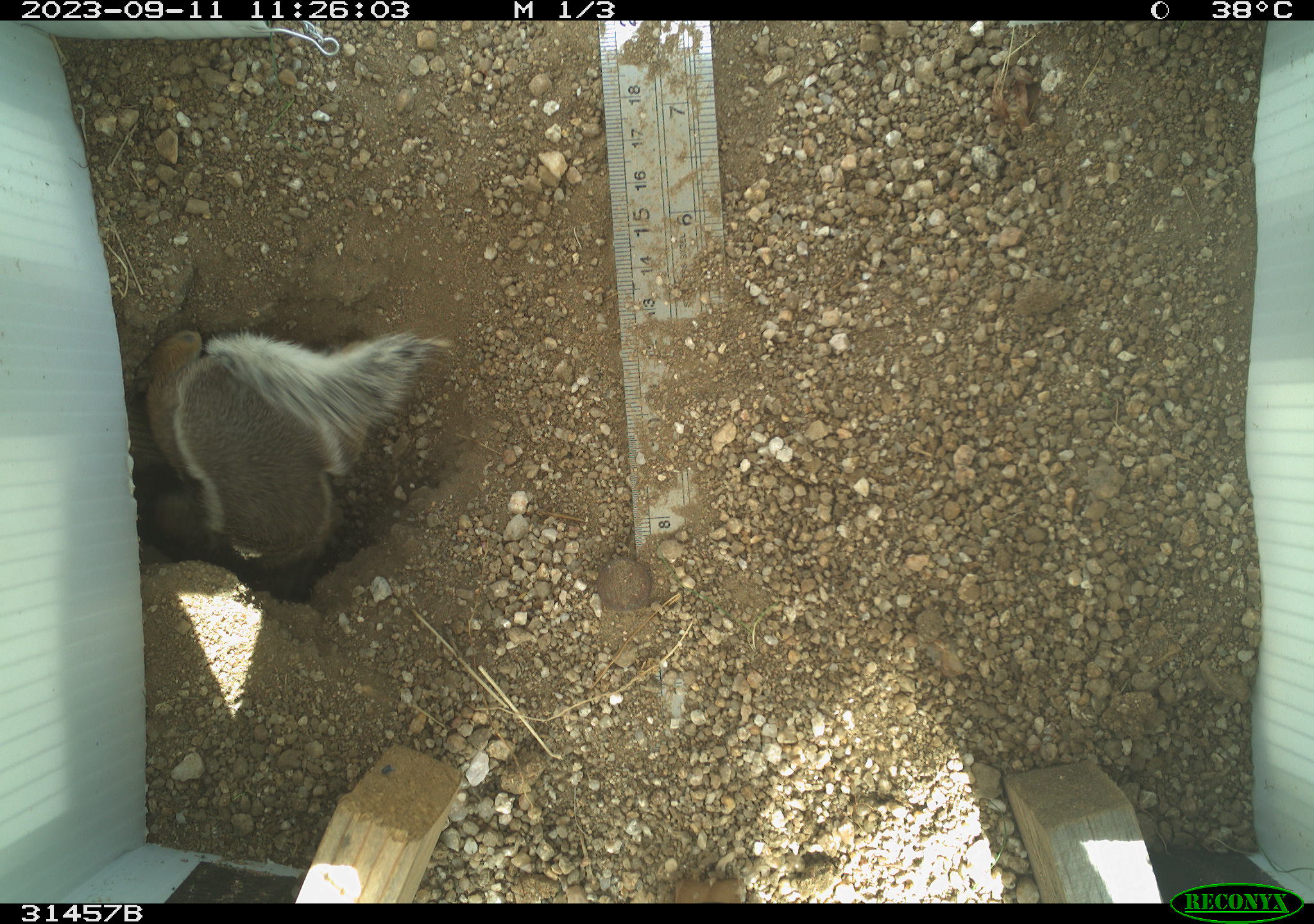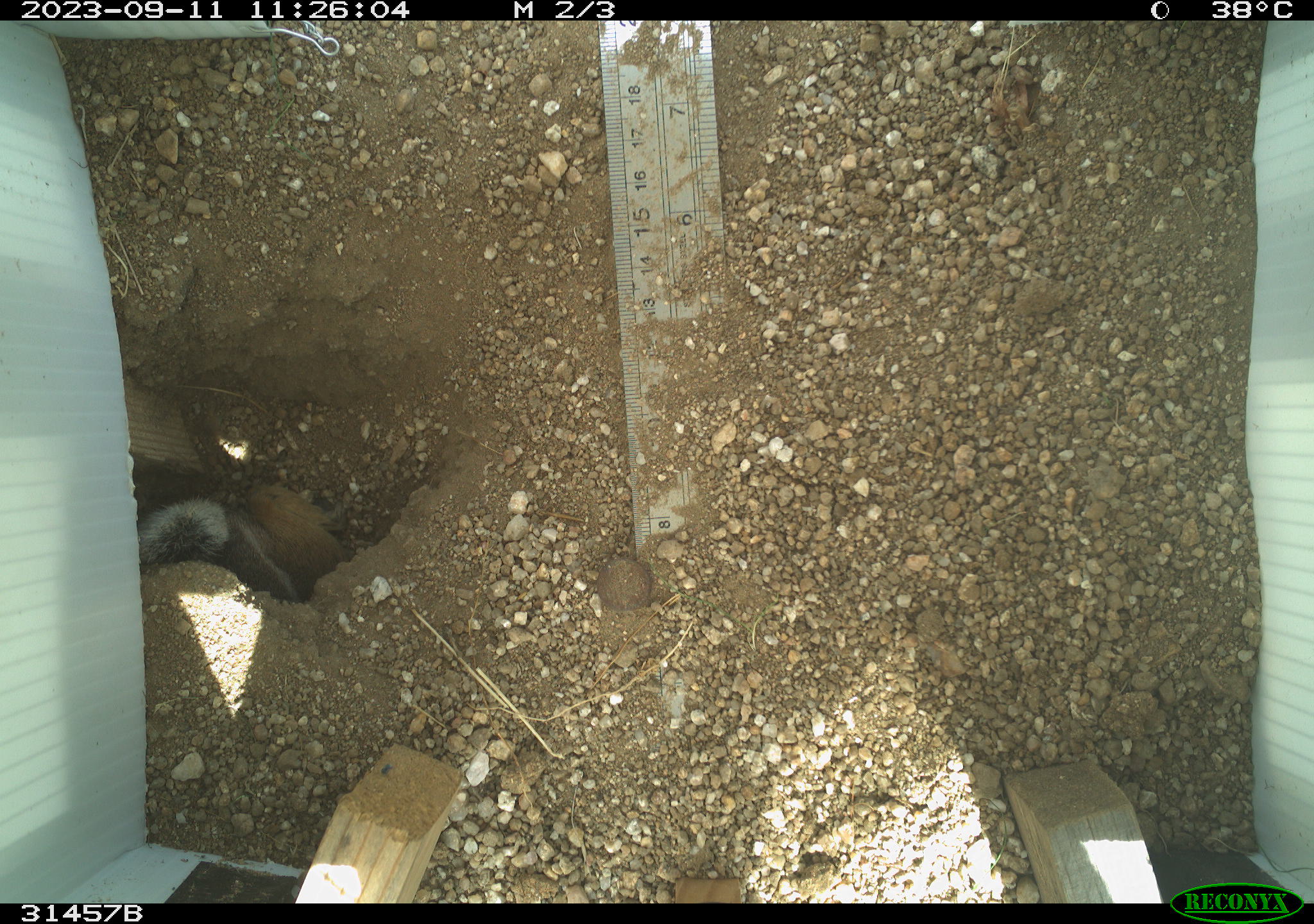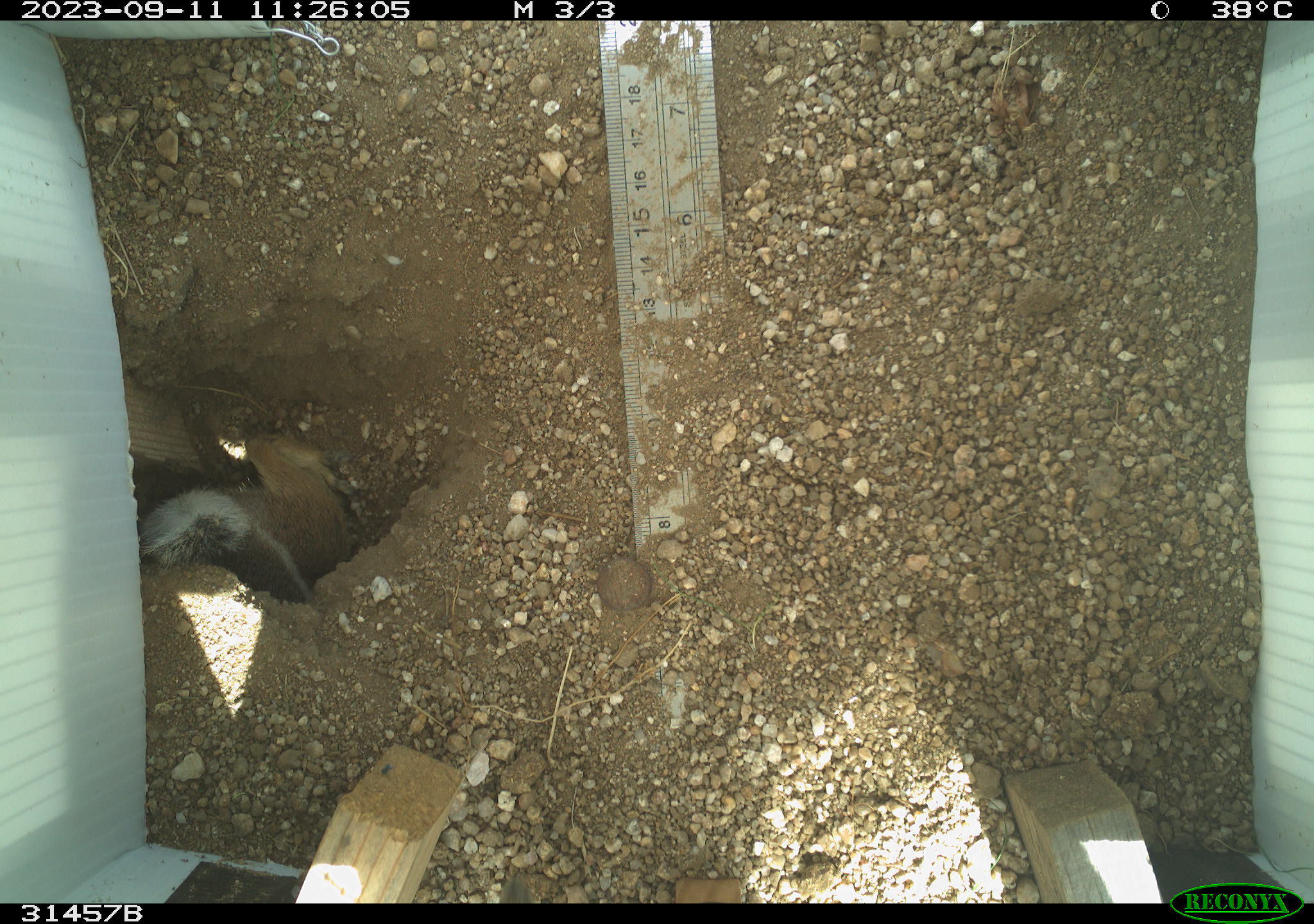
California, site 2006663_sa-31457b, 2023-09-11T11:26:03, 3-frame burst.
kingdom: Animalia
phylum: Chordata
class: Mammalia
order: Rodentia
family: Sciuridae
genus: Ammospermophilus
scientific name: Ammospermophilus leucurus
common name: white-tailed antelope squirrel